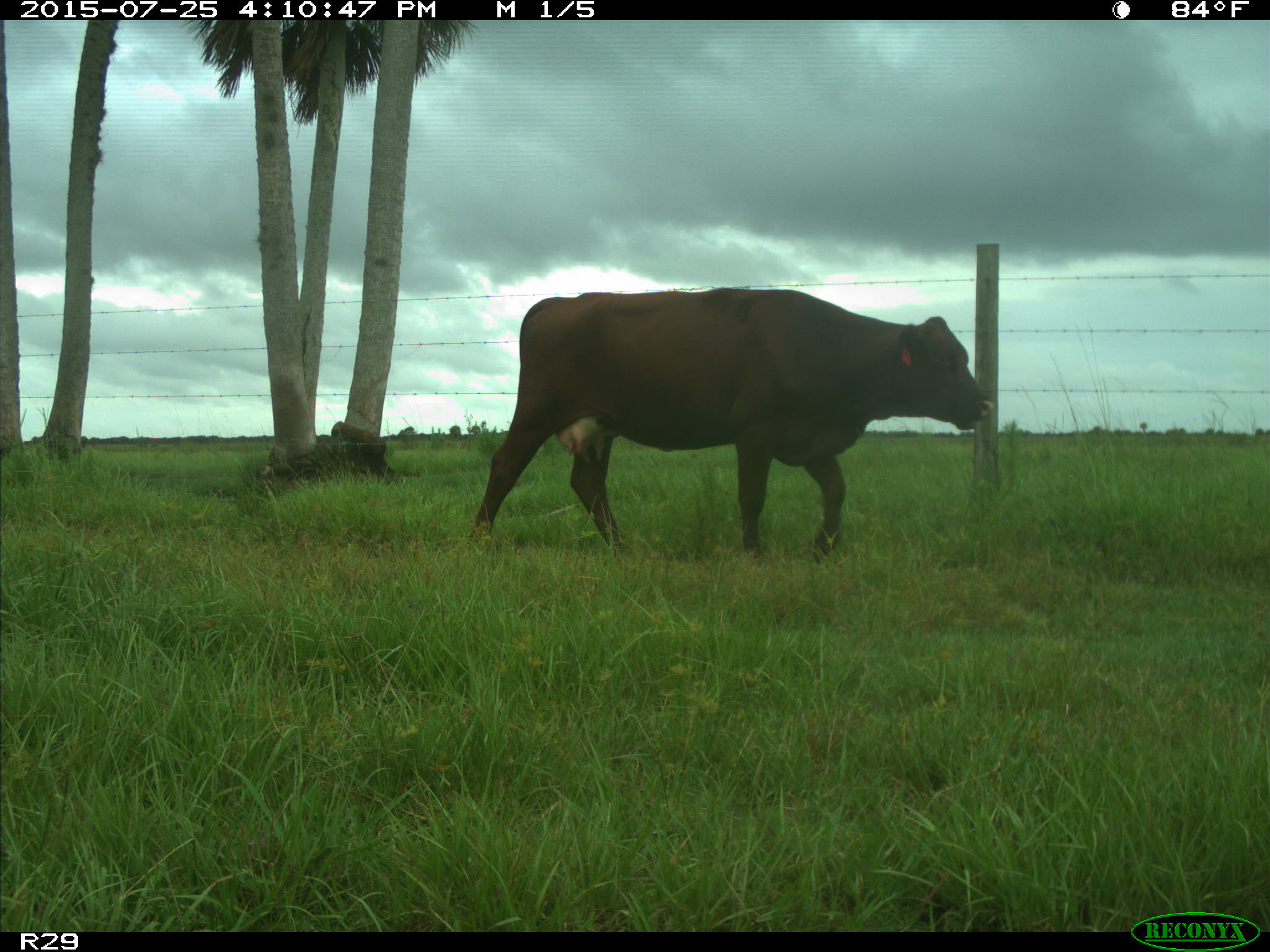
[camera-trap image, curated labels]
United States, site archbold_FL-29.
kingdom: Animalia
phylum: Chordata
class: Mammalia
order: Artiodactyla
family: Bovidae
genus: Bos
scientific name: Bos taurus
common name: domestic cow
Bos taurus (domestic cow).